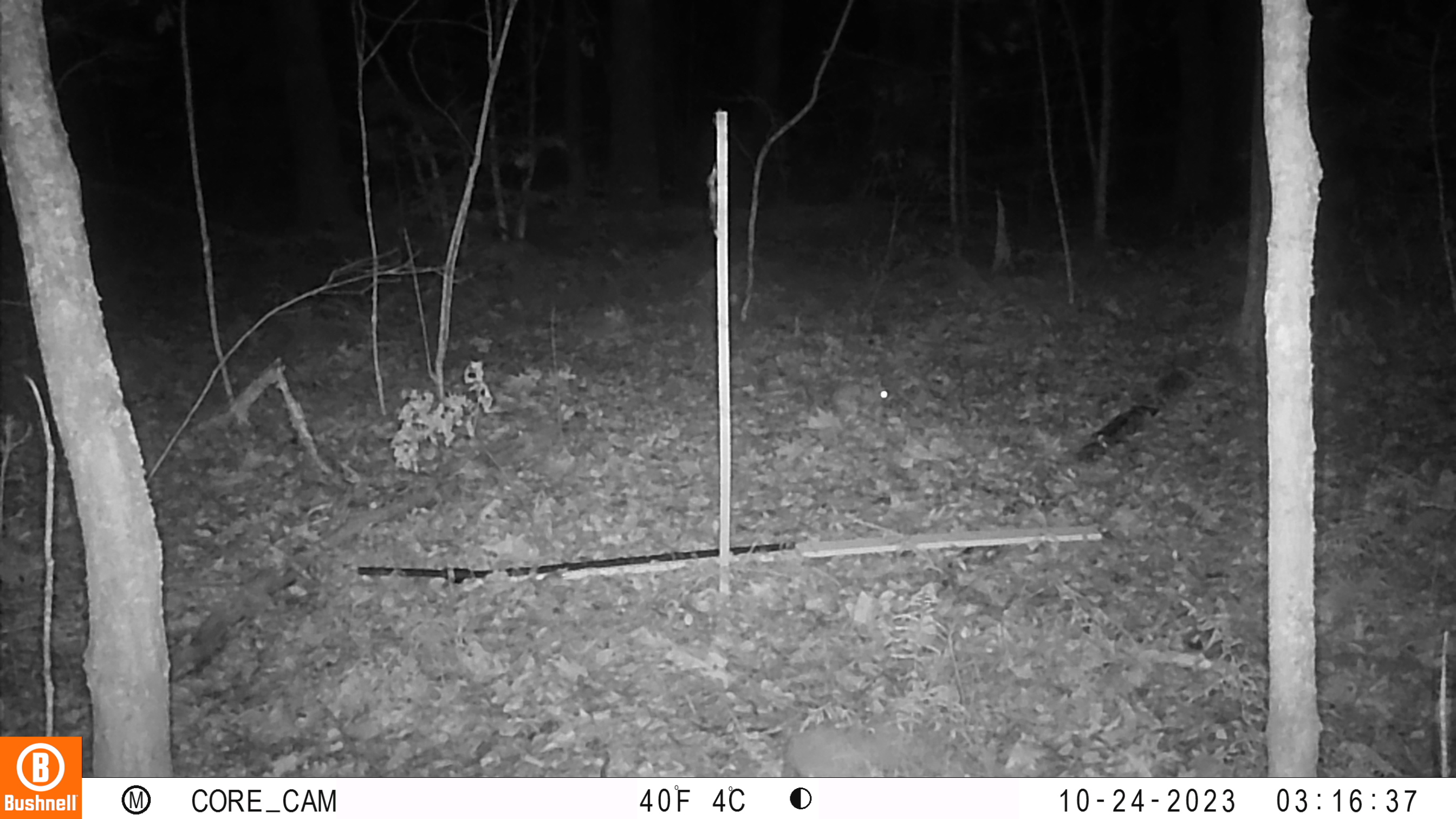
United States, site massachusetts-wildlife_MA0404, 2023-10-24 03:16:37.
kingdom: Animalia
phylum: Chordata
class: Mammalia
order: Lagomorpha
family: Leporidae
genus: Sylvilagus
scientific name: Sylvilagus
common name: cottontail rabbit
Cottontail rabbit (Sylvilagus).